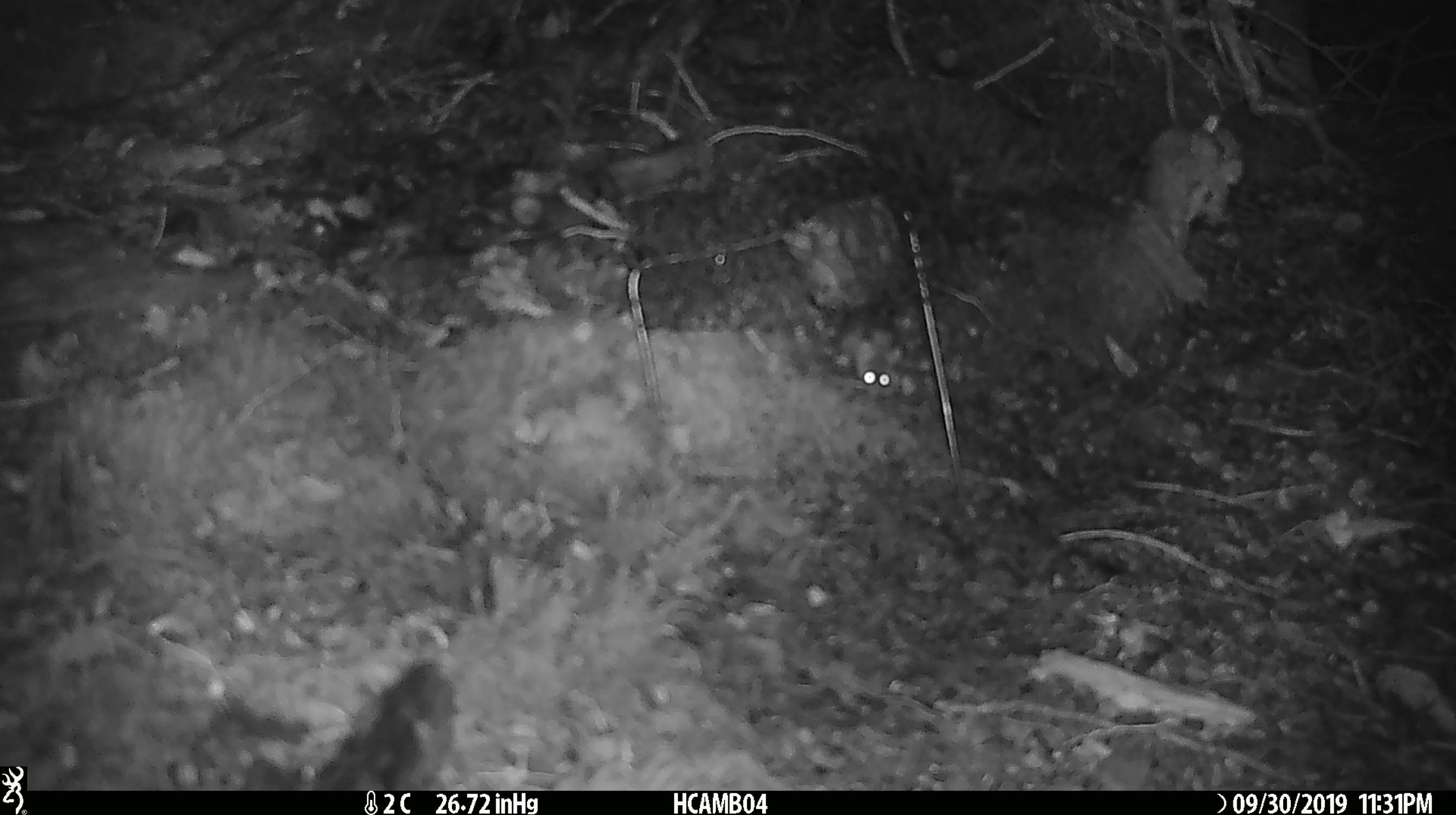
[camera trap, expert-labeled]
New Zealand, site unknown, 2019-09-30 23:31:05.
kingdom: Animalia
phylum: Chordata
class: Mammalia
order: Rodentia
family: Muridae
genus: Mus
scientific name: Mus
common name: mouse